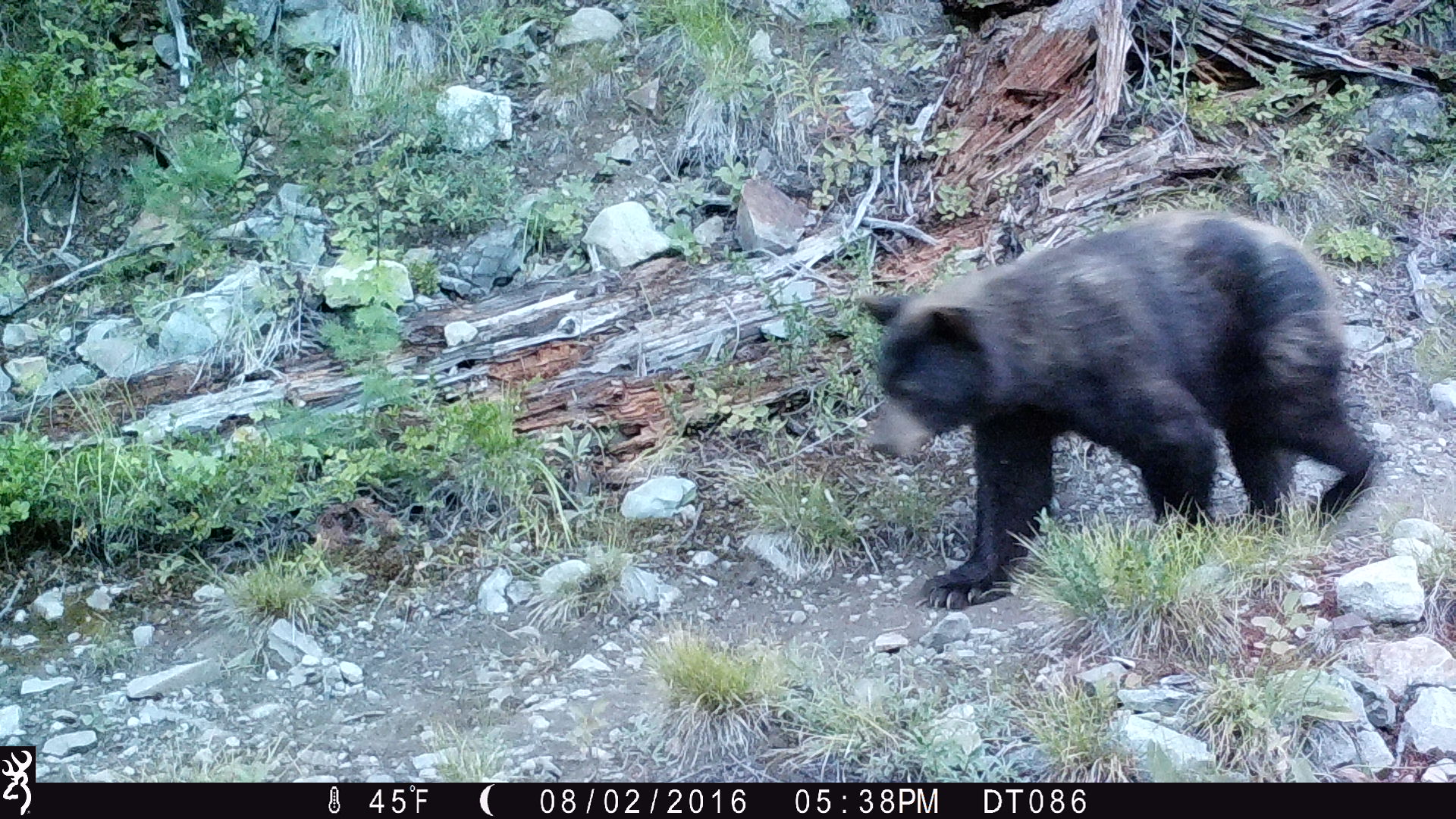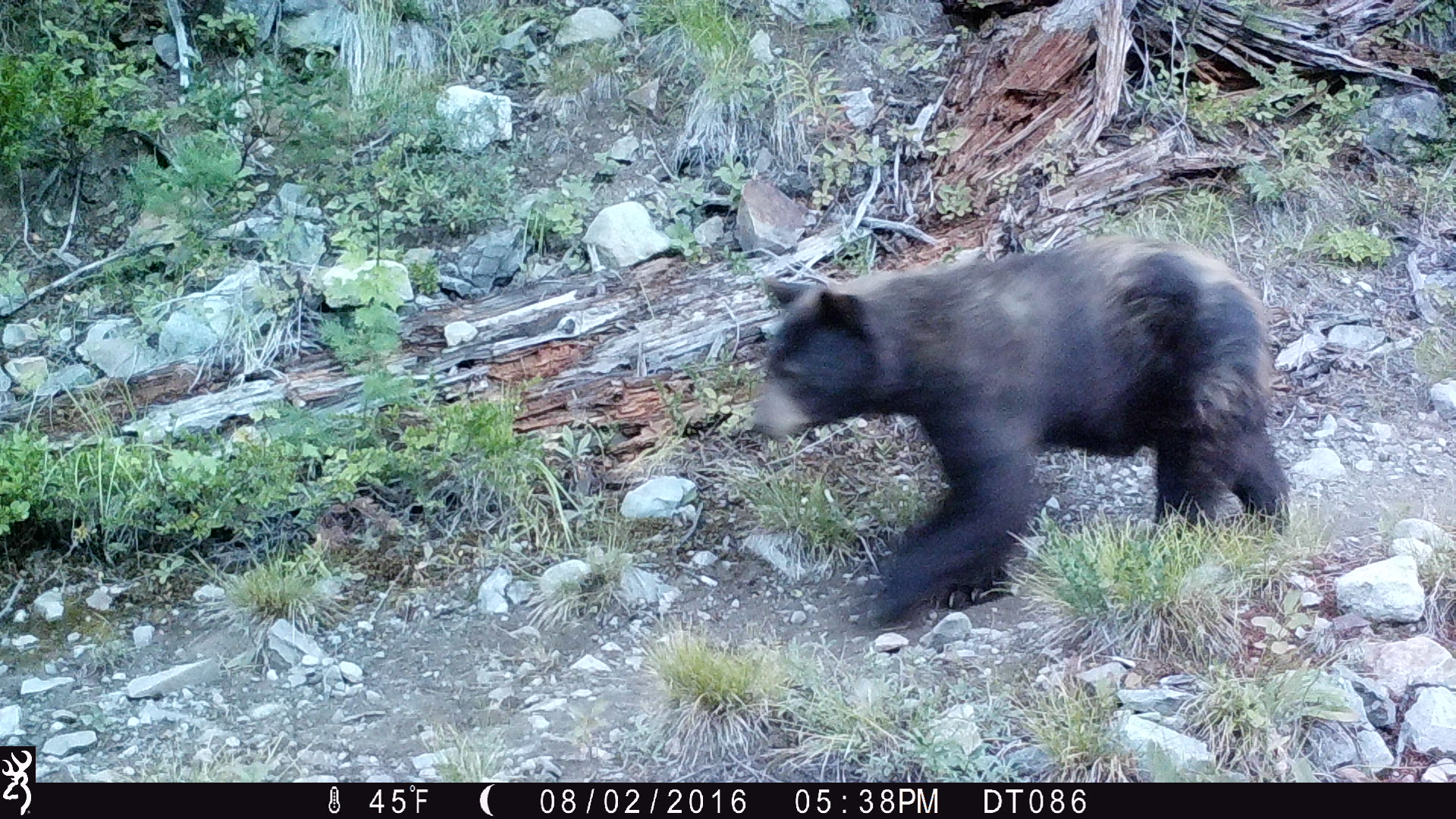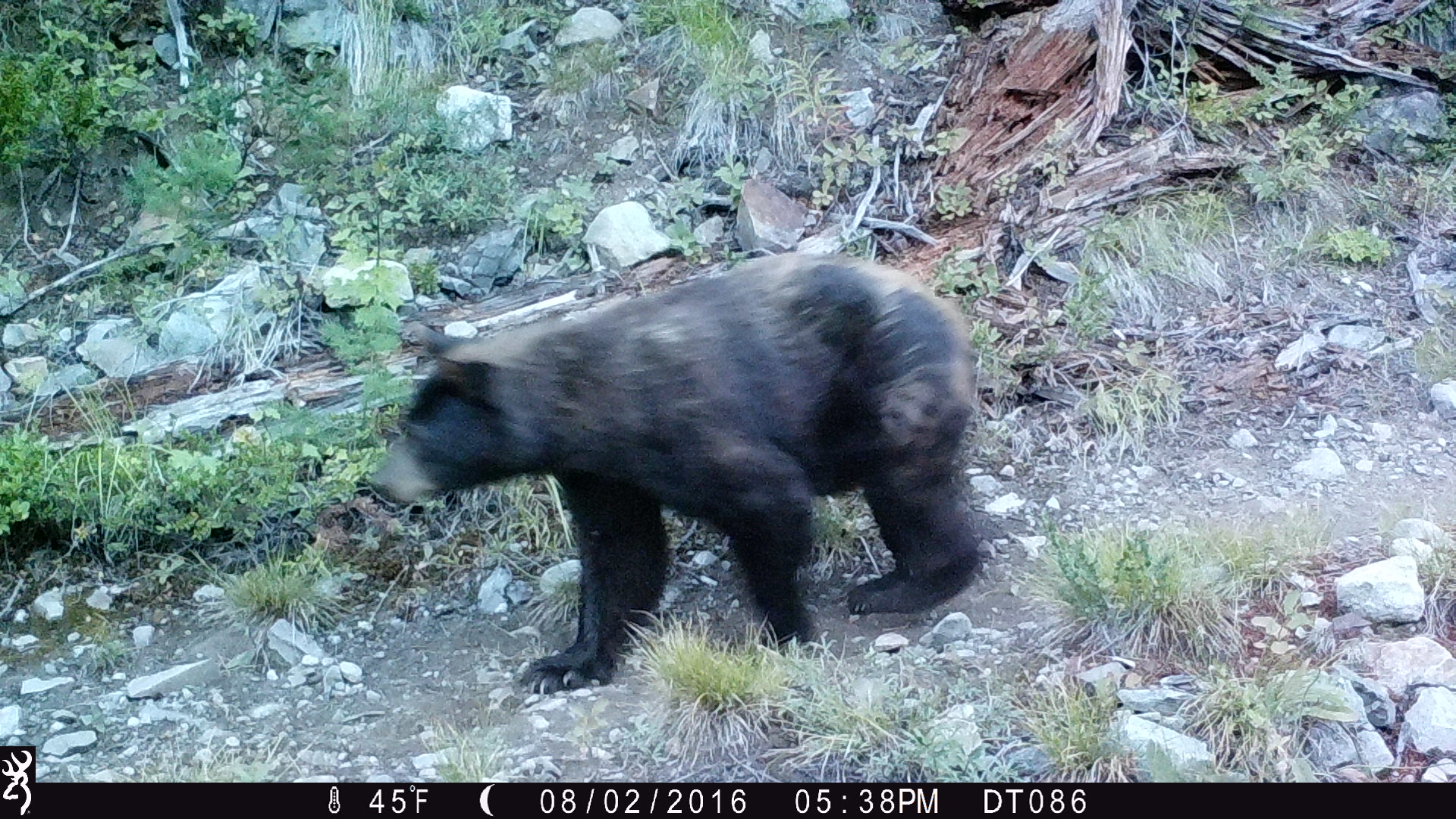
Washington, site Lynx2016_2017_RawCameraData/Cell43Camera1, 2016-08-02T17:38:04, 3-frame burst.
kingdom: Animalia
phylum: Chordata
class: Mammalia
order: Carnivora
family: Ursidae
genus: Ursus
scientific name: Ursus americanus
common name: american black bear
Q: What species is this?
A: Ursus americanus (american black bear).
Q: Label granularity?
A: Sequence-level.